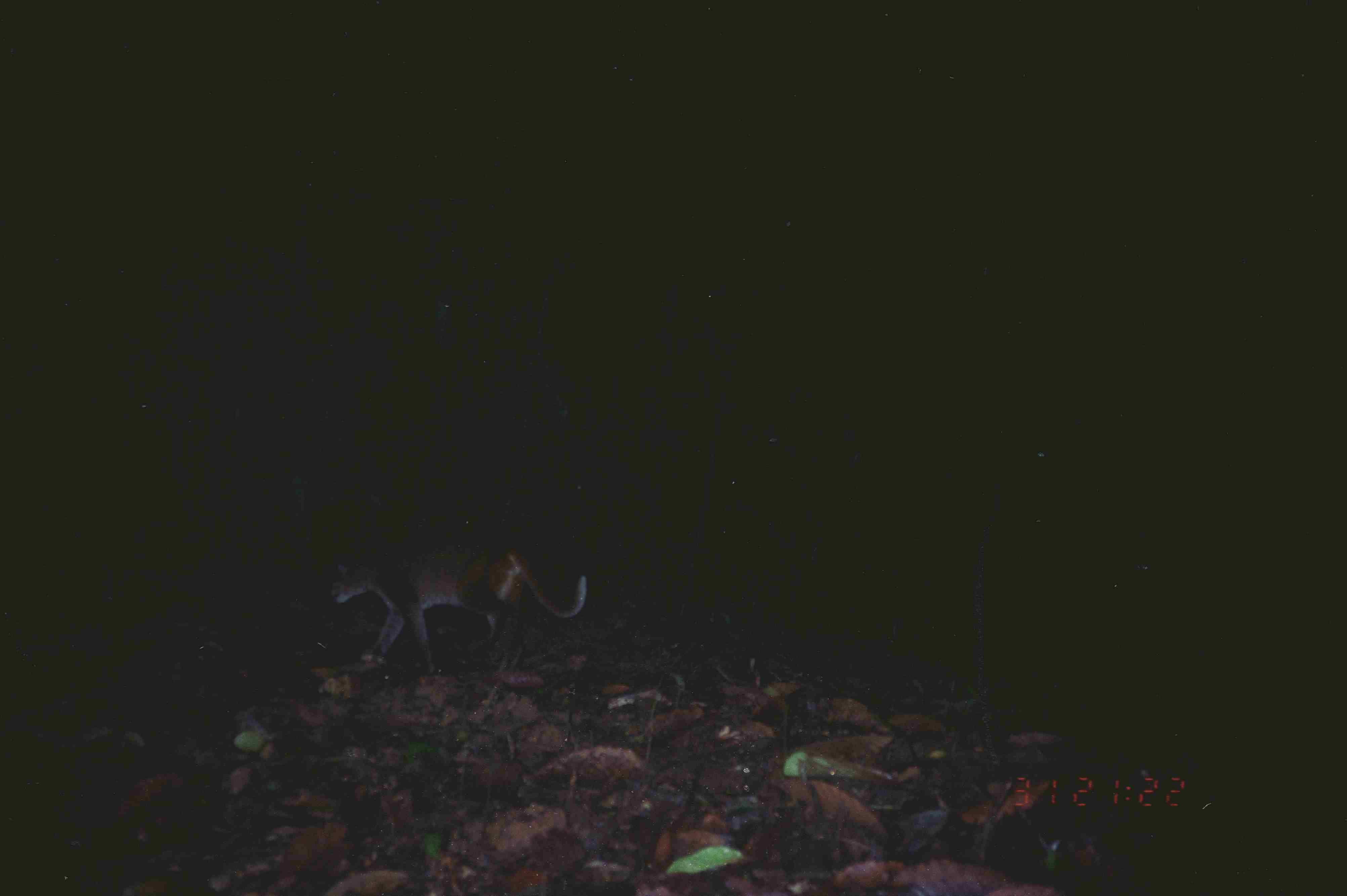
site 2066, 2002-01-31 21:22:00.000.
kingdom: Animalia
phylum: Chordata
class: Mammalia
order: Carnivora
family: Felidae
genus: Catopuma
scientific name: Catopuma temminckii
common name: asian golden cat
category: pardofelis temminckii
Pardofelis temminckii (asian golden cat) (Catopuma temminckii), count 1.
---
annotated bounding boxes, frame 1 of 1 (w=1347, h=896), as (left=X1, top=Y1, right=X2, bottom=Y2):
pardofelis temminckii: (left=328, top=538, right=589, bottom=678)